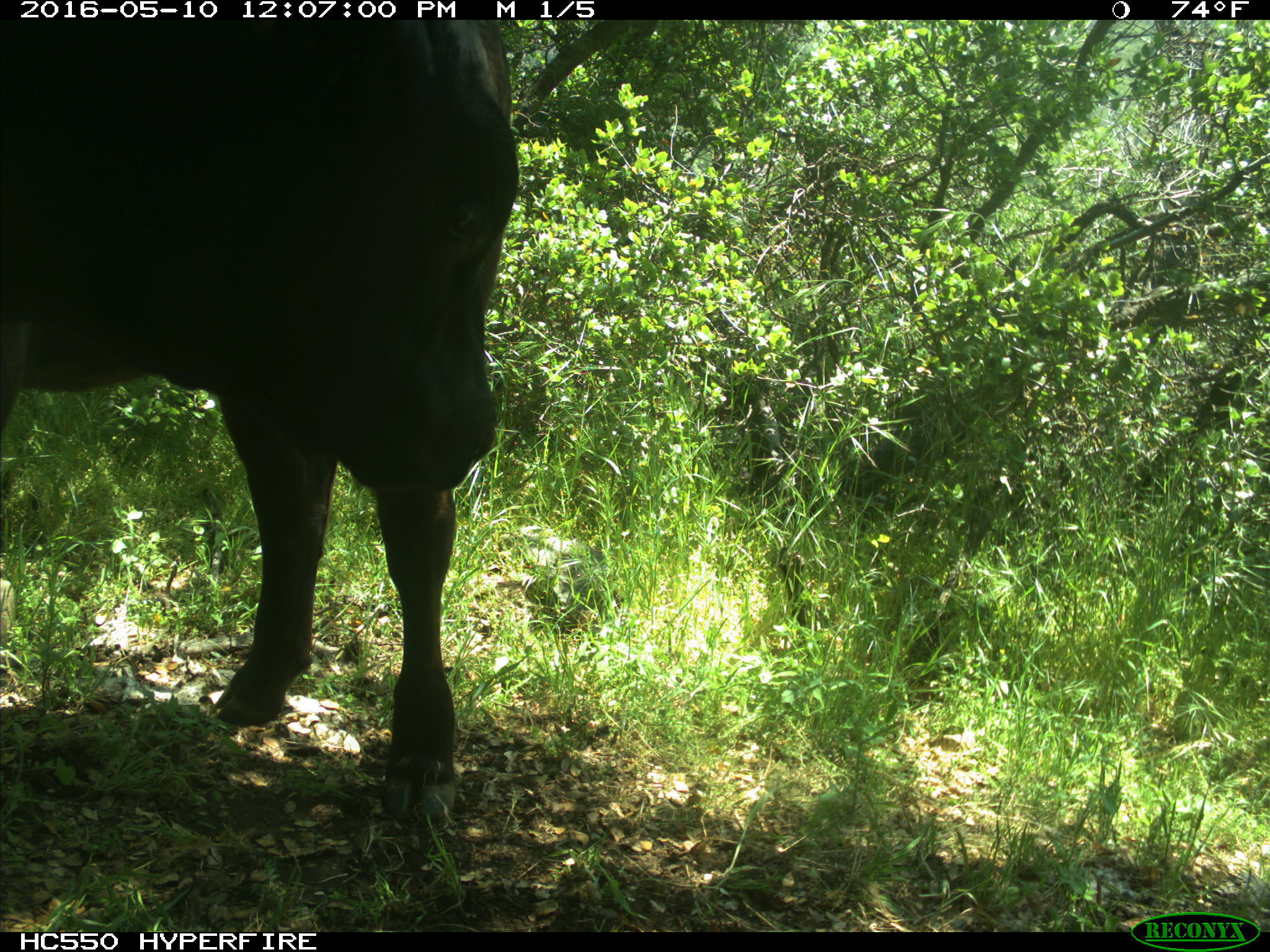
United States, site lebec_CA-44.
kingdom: Animalia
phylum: Chordata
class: Mammalia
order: Artiodactyla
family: Bovidae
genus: Bos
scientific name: Bos taurus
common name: domestic cow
Bos taurus (domestic cow).